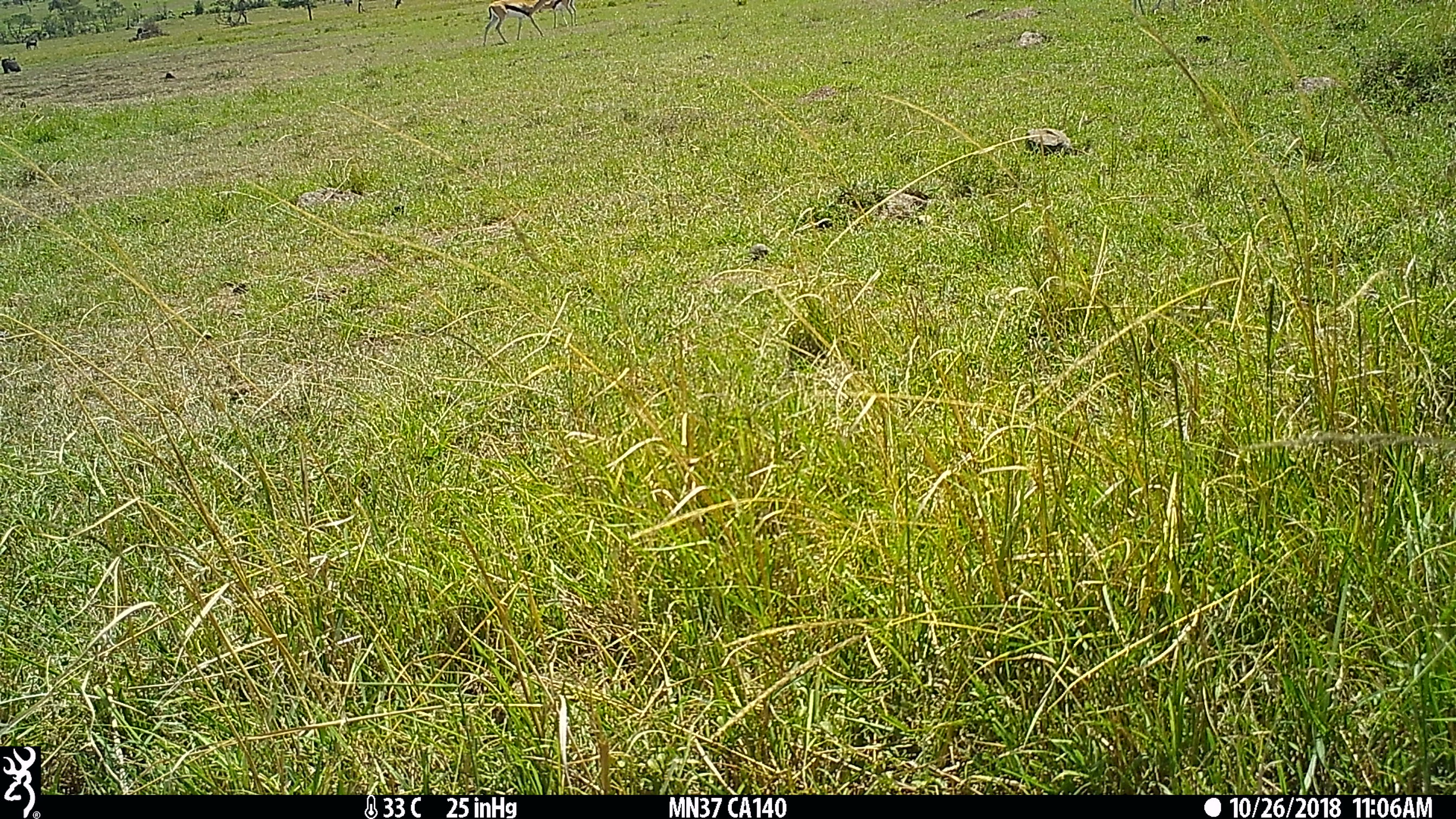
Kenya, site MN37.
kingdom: Animalia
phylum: Chordata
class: Mammalia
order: Artiodactyla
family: Bovidae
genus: Eudorcas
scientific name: Eudorcas thomsonii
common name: thomon's gazelle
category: gazelle thomsons